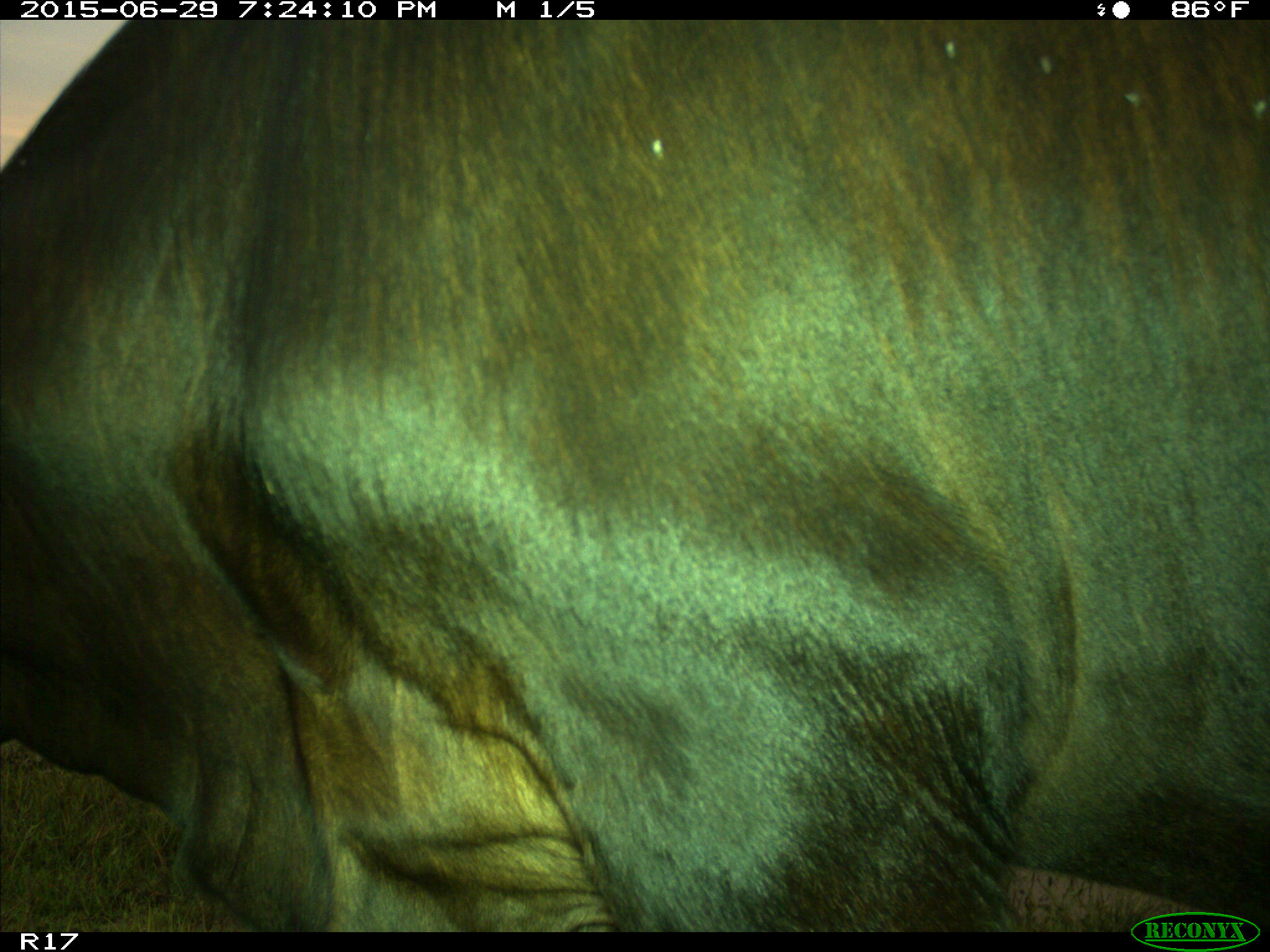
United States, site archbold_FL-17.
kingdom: Animalia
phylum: Chordata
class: Mammalia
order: Artiodactyla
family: Bovidae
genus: Bos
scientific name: Bos taurus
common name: domestic cow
Bos taurus (domestic cow).